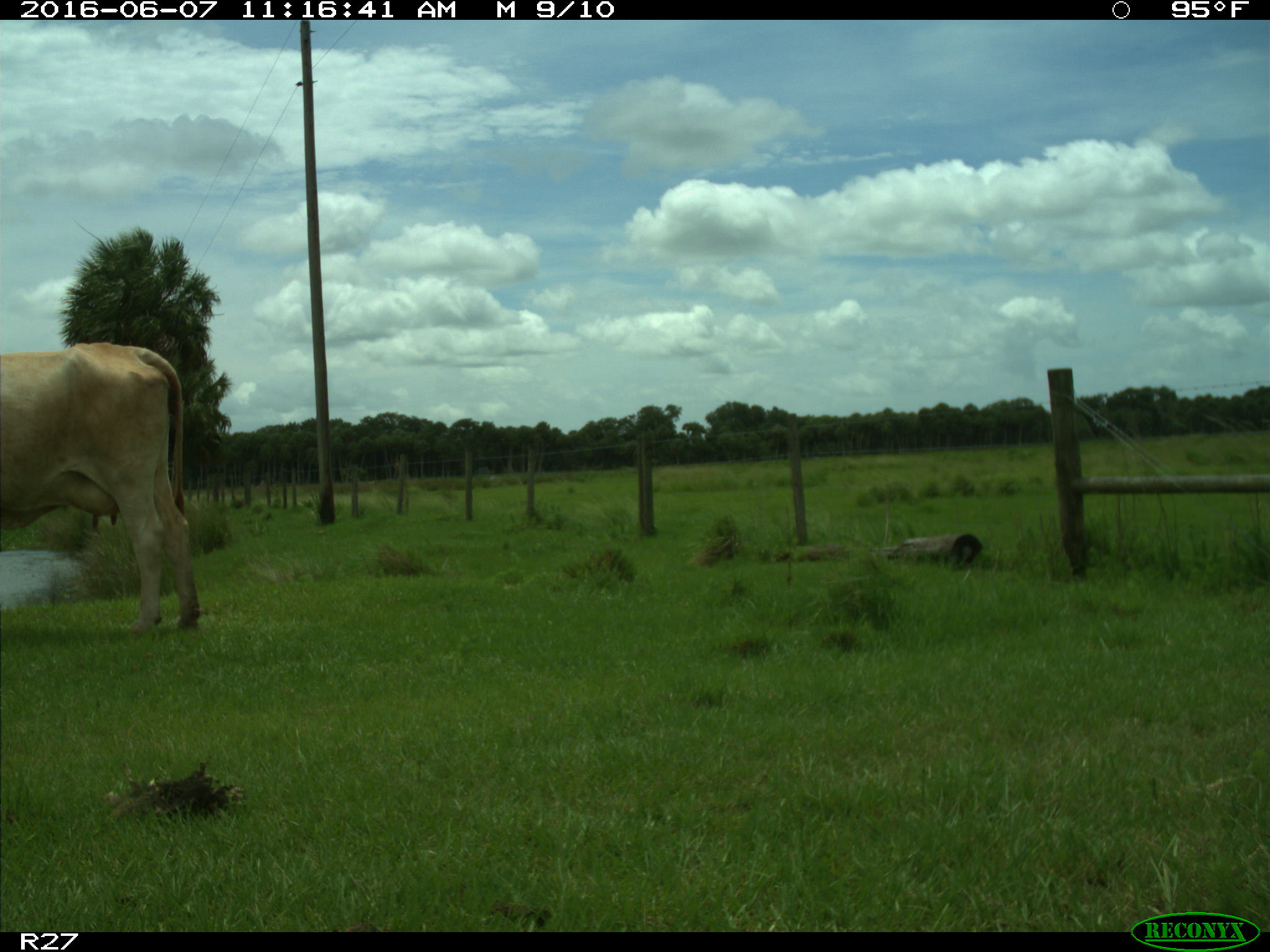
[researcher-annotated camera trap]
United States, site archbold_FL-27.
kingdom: Animalia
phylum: Chordata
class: Mammalia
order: Artiodactyla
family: Bovidae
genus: Bos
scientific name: Bos taurus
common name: domestic cow